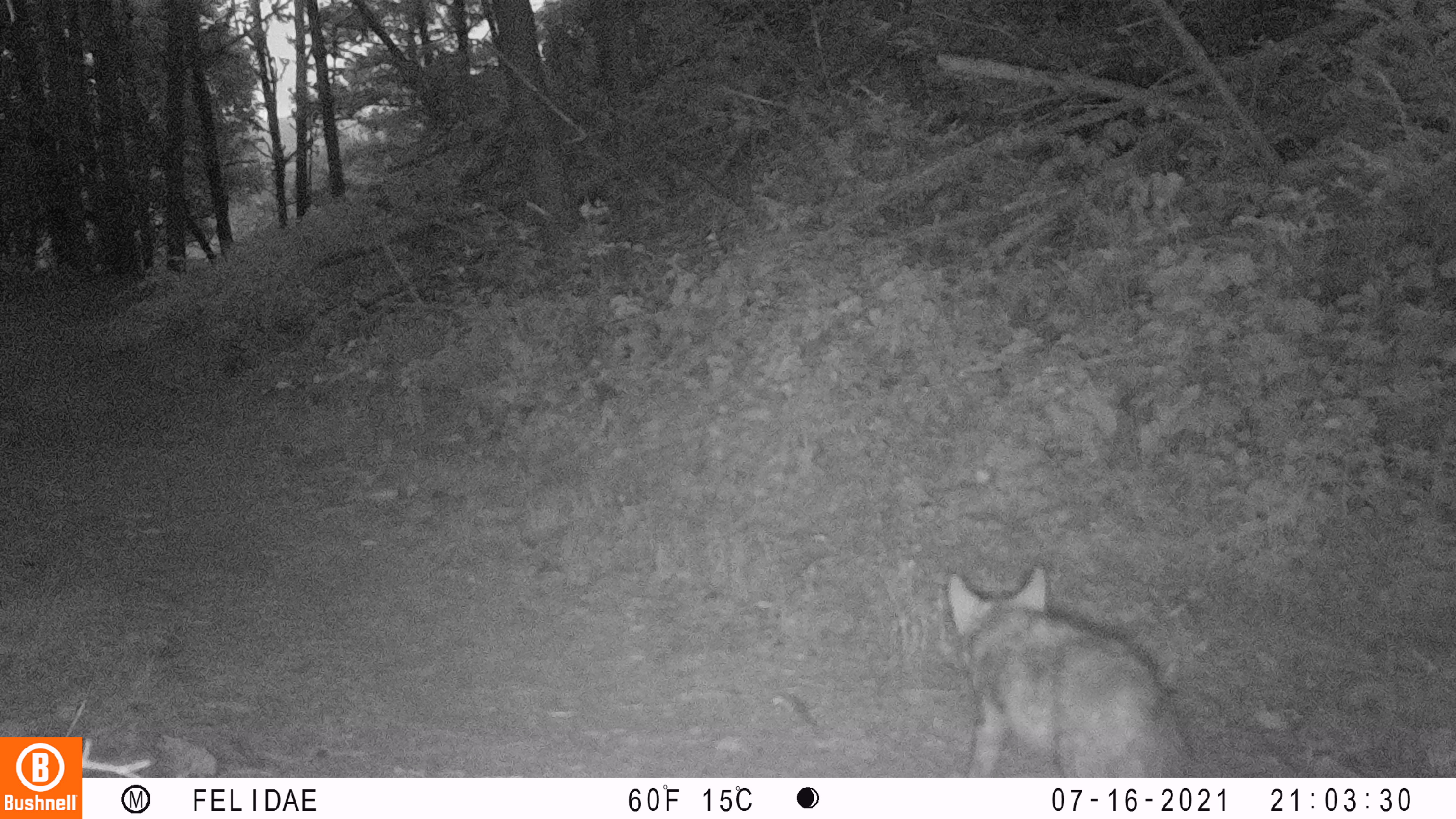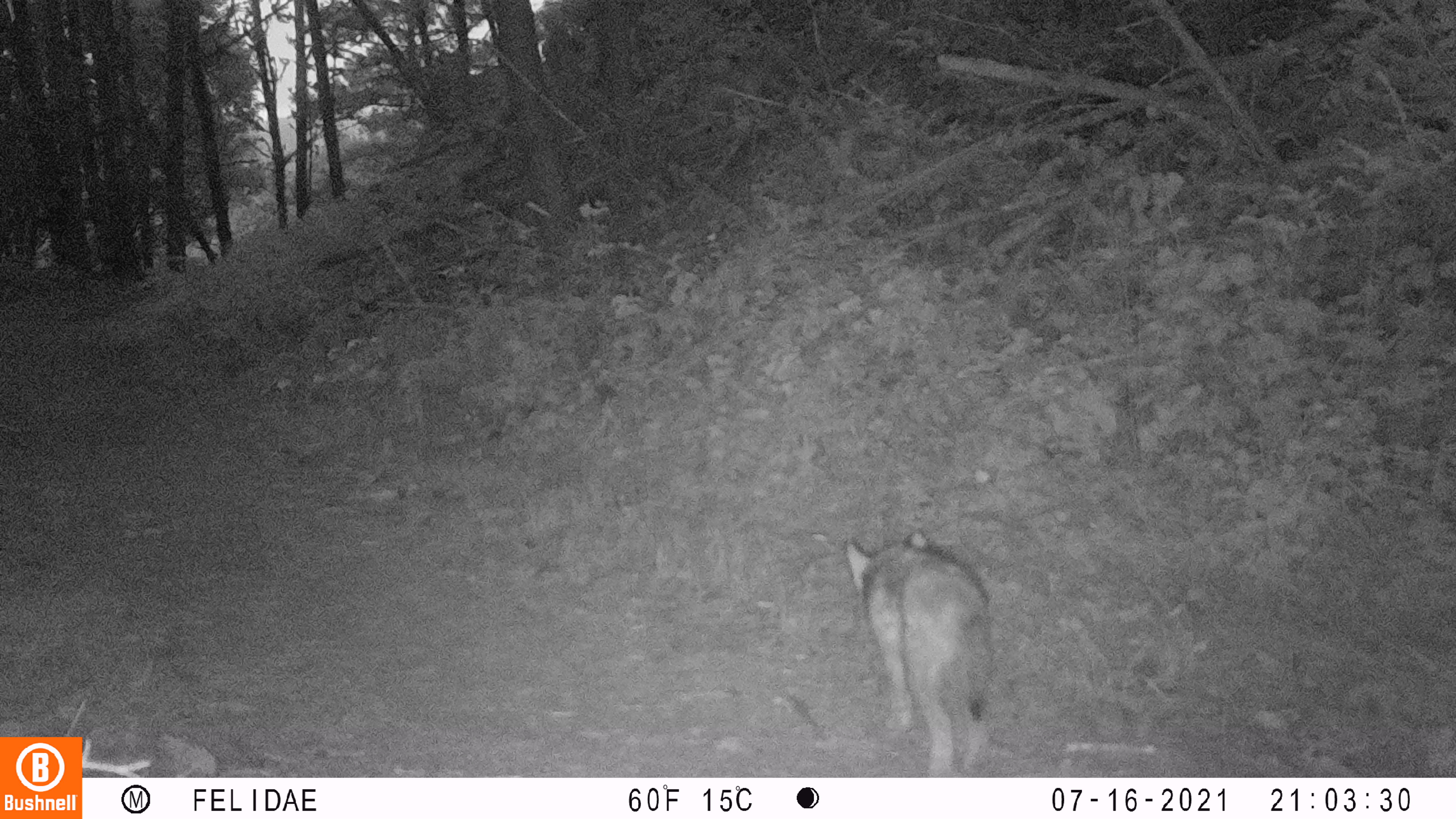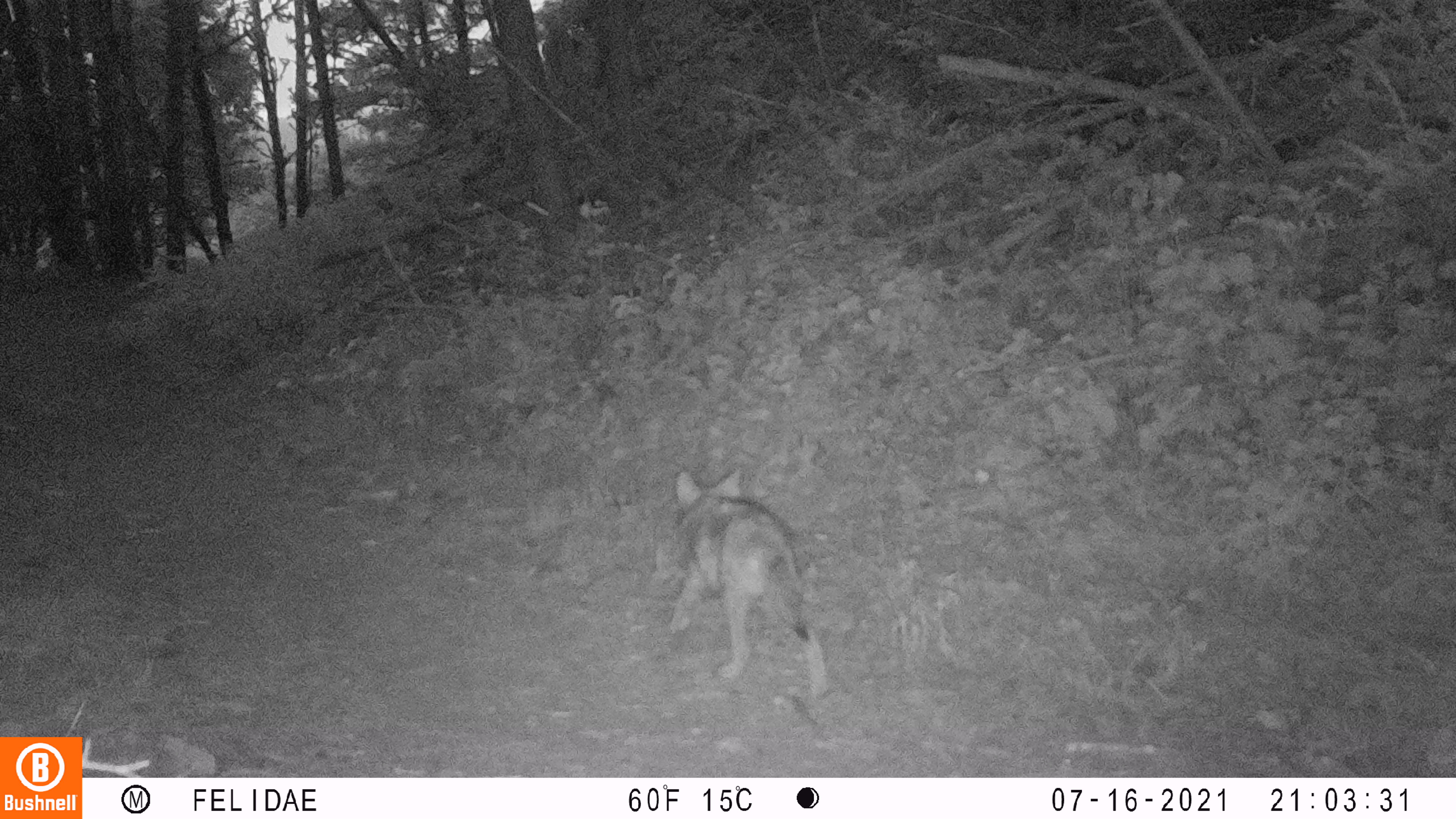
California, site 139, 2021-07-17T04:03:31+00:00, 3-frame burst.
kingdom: Animalia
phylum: Chordata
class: Mammalia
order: Carnivora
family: Canidae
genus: Canis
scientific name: Canis latrans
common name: coyote